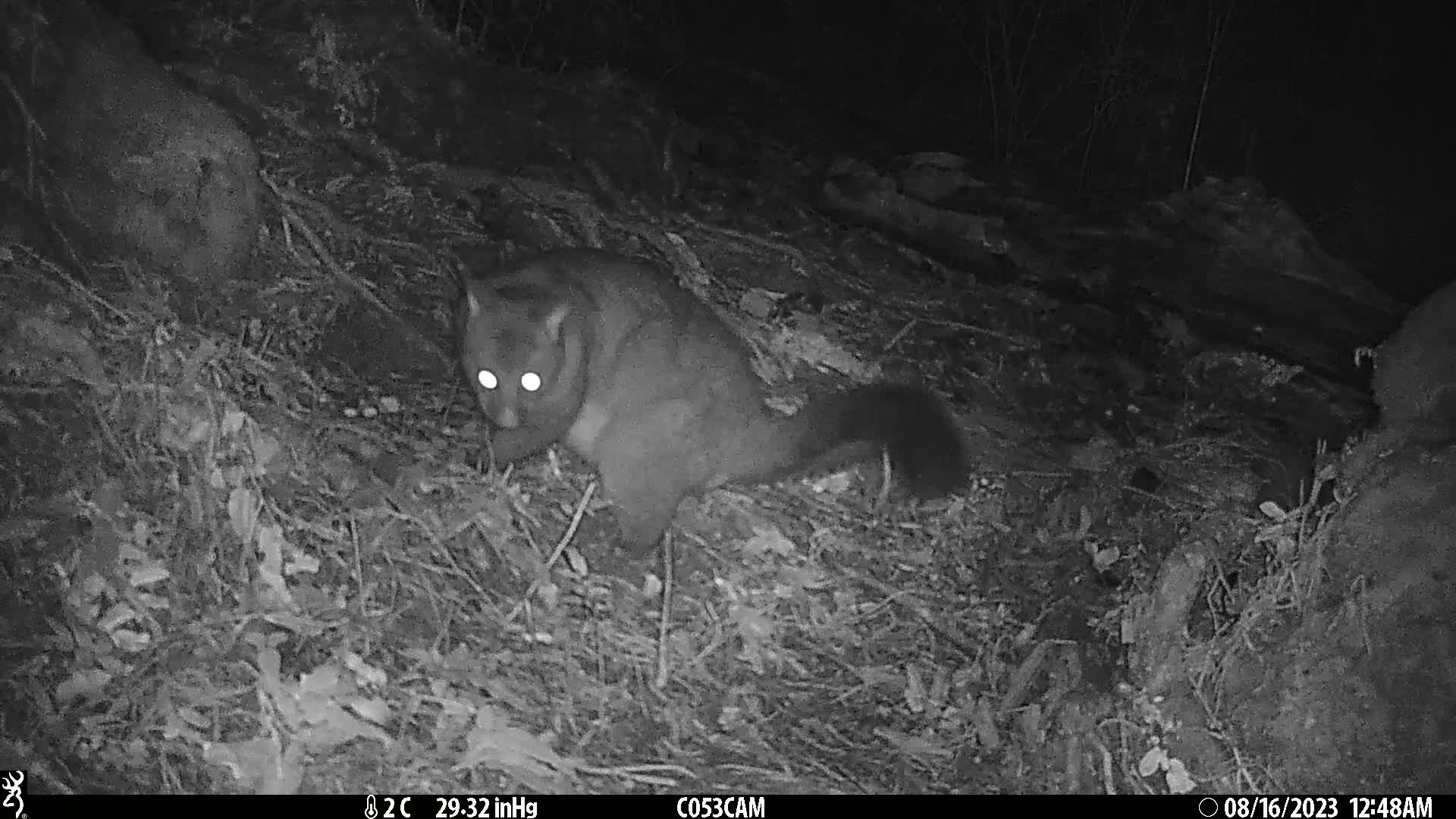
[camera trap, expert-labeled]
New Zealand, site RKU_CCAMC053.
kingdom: Animalia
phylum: Chordata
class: Mammalia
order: Diprotodontia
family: Phalangeridae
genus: Trichosurus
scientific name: Trichosurus vulpecula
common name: common brushtail possum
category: possum